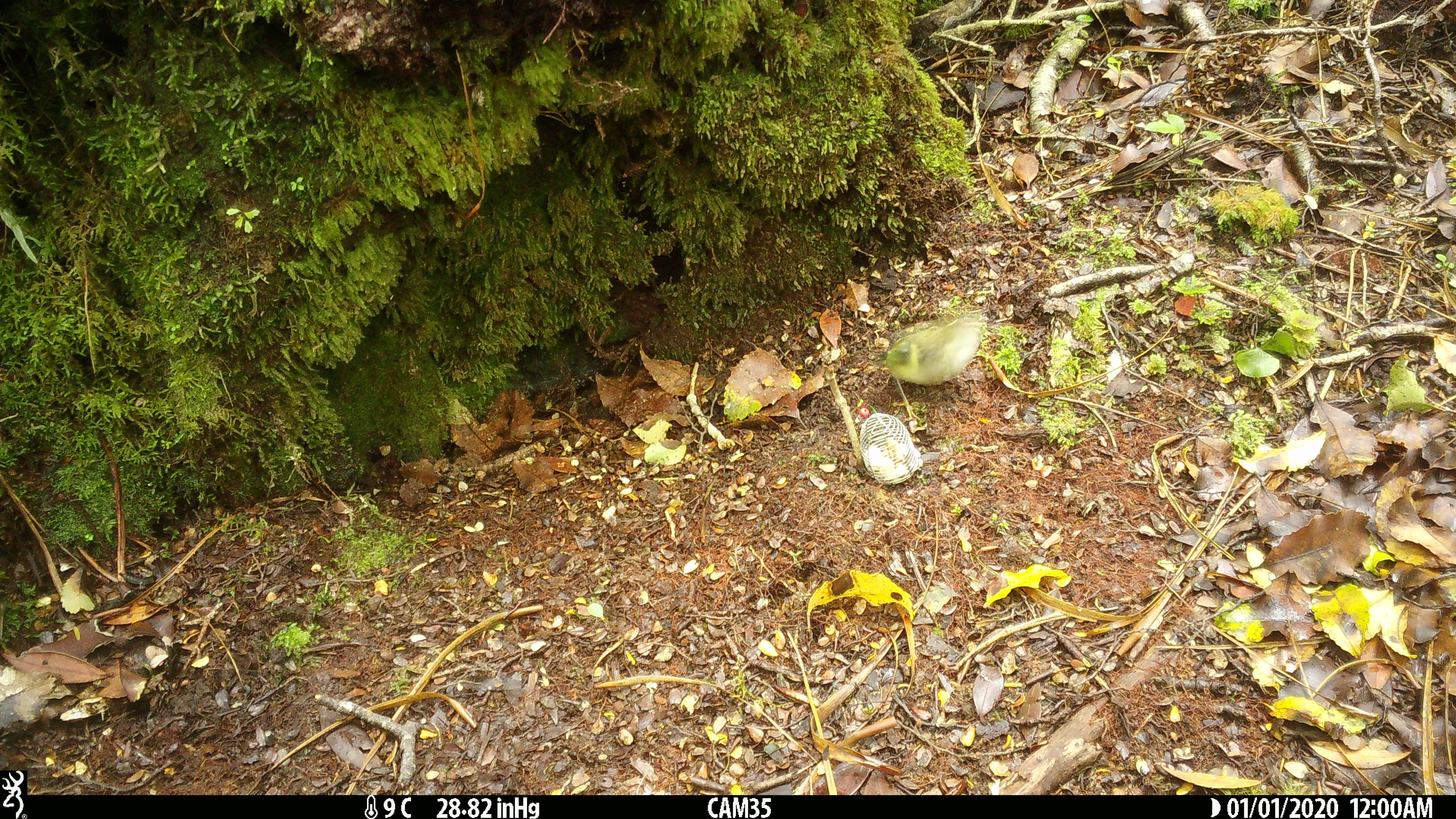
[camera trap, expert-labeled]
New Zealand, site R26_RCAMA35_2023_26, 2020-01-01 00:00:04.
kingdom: Animalia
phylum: Chordata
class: Aves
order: Passeriformes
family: Acanthisittidae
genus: Acanthisitta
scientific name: Acanthisitta chloris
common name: rifleman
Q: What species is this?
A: Rifleman (Acanthisitta chloris).